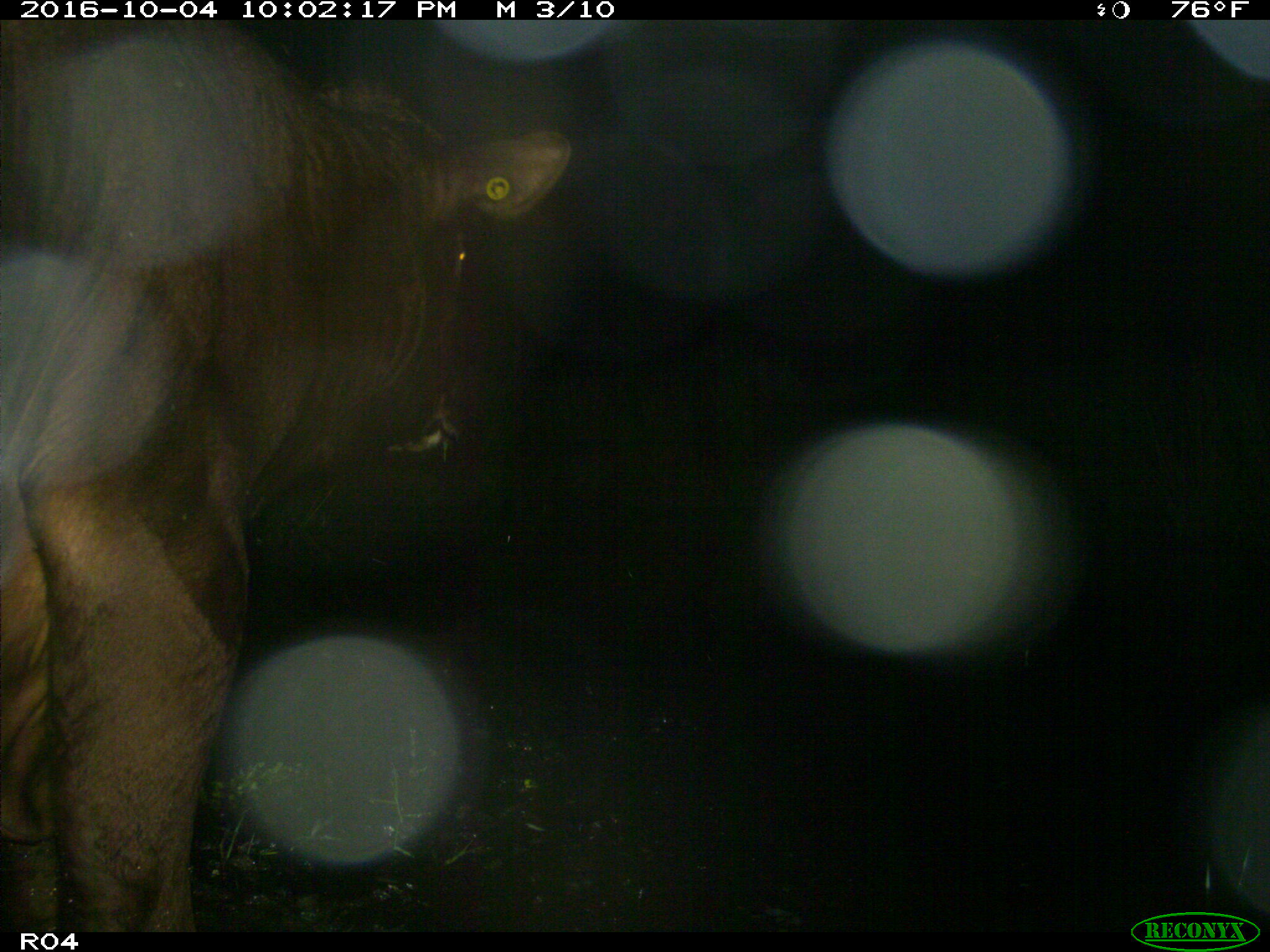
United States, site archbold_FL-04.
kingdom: Animalia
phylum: Chordata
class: Mammalia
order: Artiodactyla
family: Bovidae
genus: Bos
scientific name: Bos taurus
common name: domestic cow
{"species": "Bos taurus (domestic cow)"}